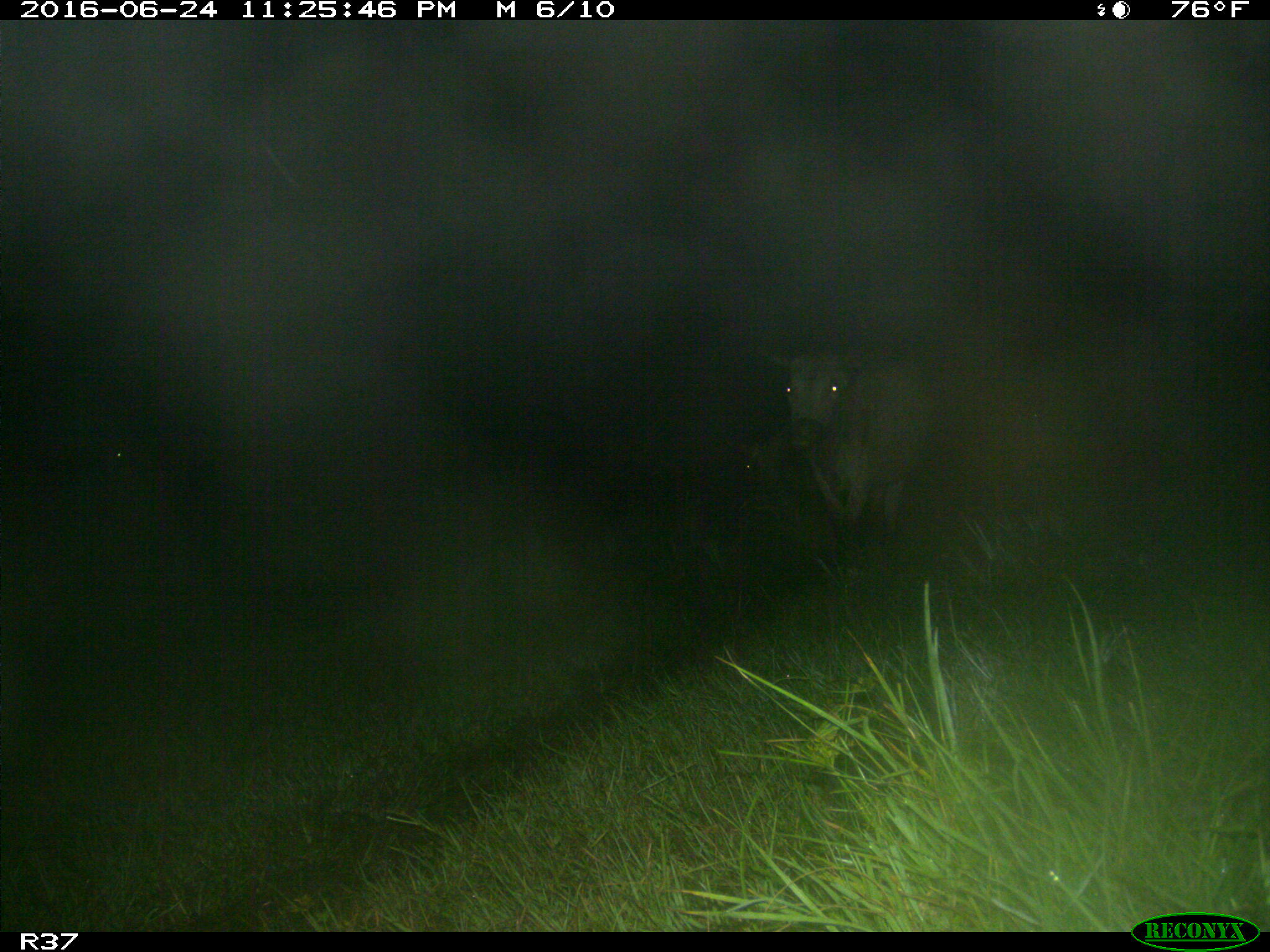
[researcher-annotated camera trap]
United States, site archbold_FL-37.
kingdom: Animalia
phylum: Chordata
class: Mammalia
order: Artiodactyla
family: Bovidae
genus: Bos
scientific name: Bos taurus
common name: domestic cow